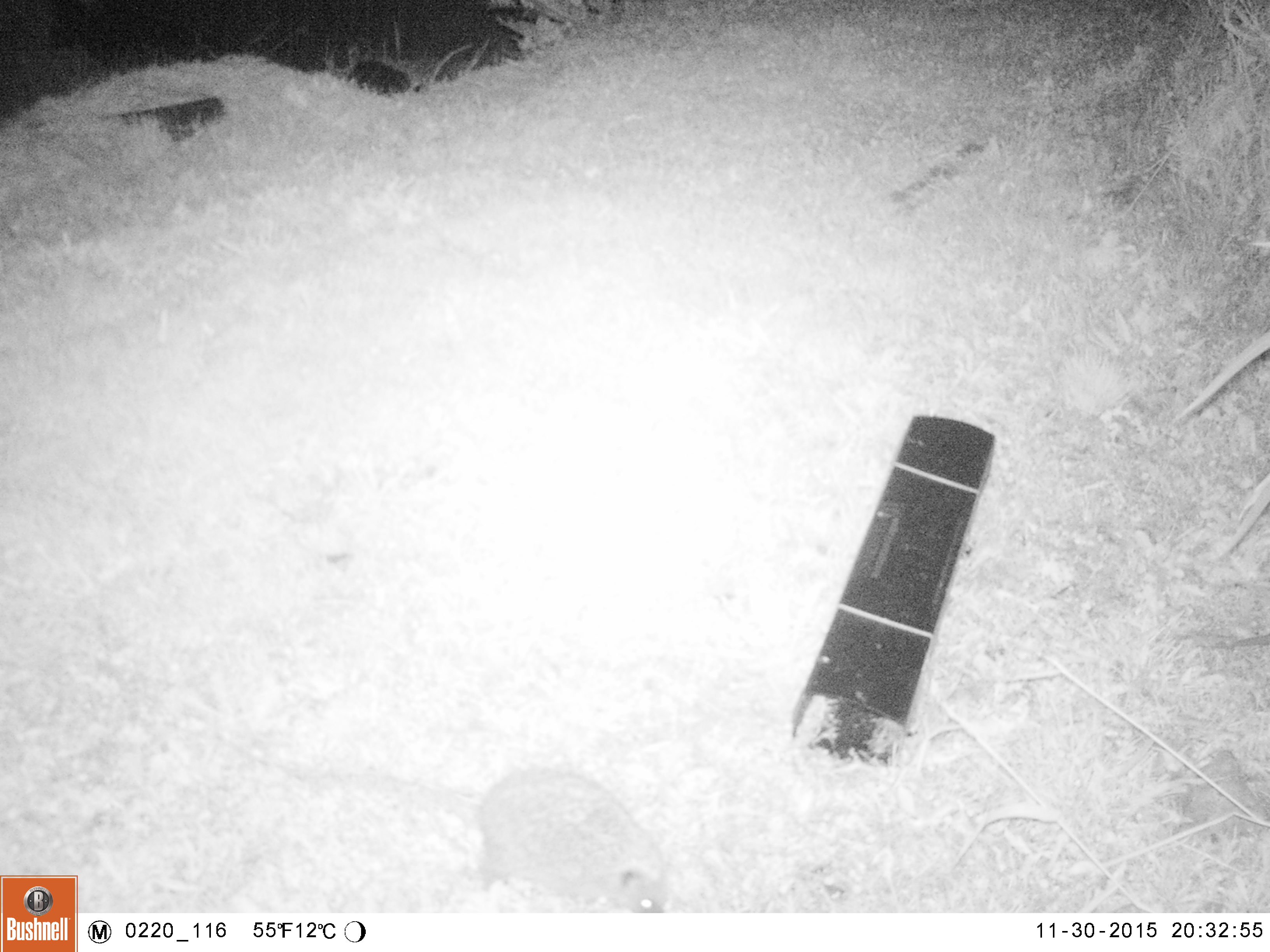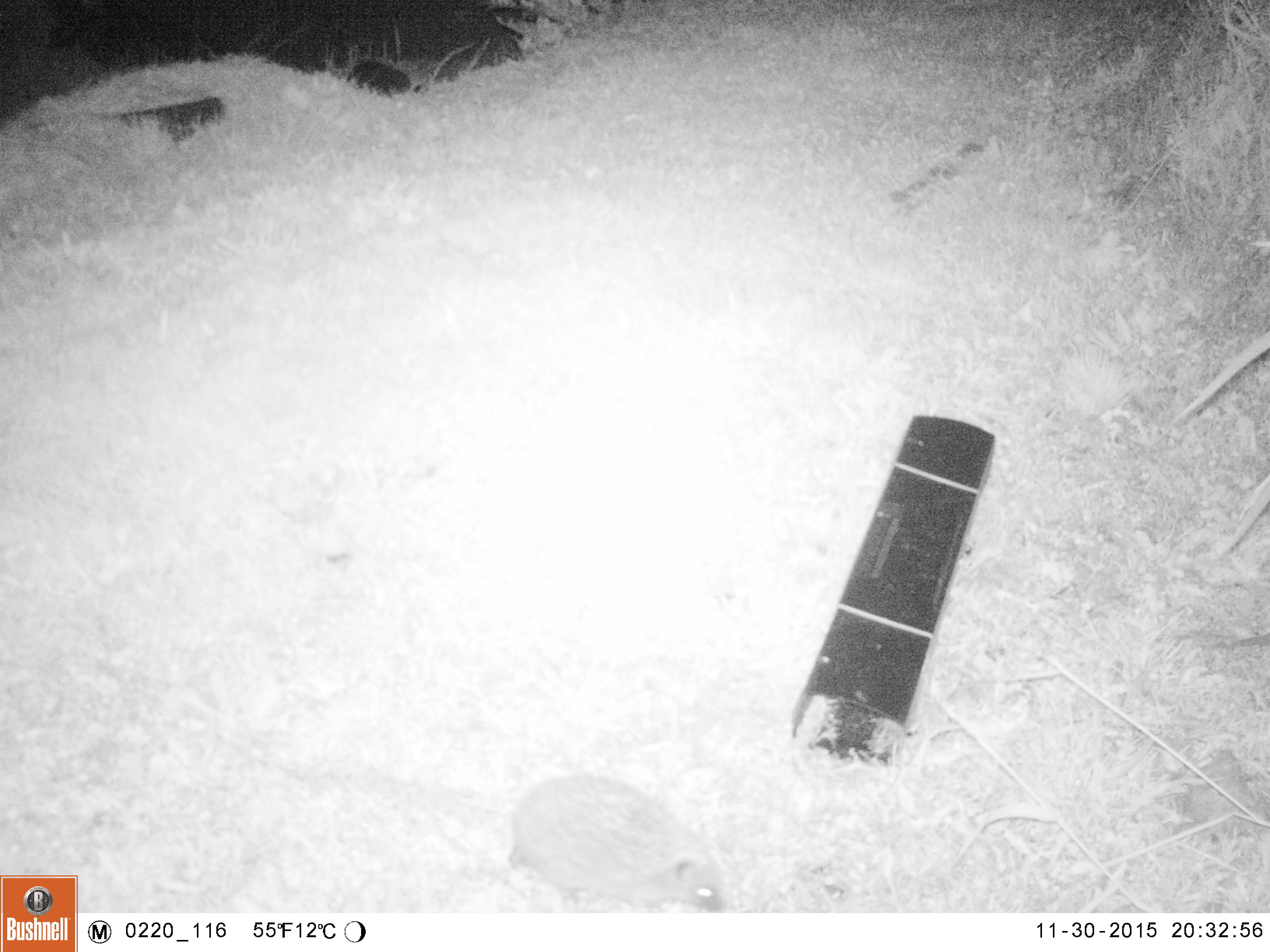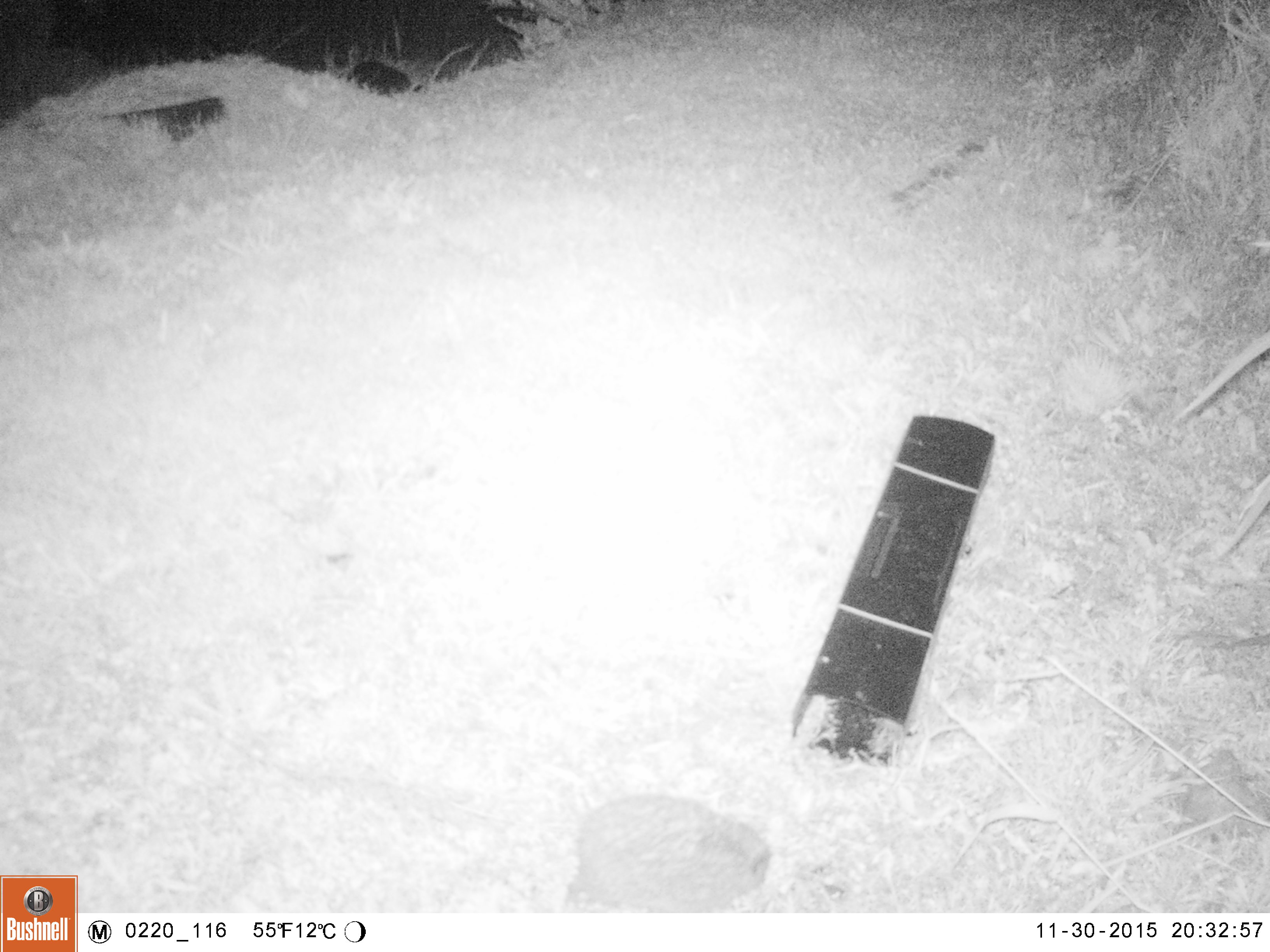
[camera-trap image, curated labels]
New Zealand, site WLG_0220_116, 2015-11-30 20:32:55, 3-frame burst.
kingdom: Animalia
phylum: Chordata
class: Mammalia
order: Eulipotyphla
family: Erinaceidae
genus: Erinaceus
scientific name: Erinaceus europaeus europaeus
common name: european hedgehog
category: hedgehog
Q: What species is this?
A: Hedgehog (european hedgehog) (Erinaceus europaeus europaeus).